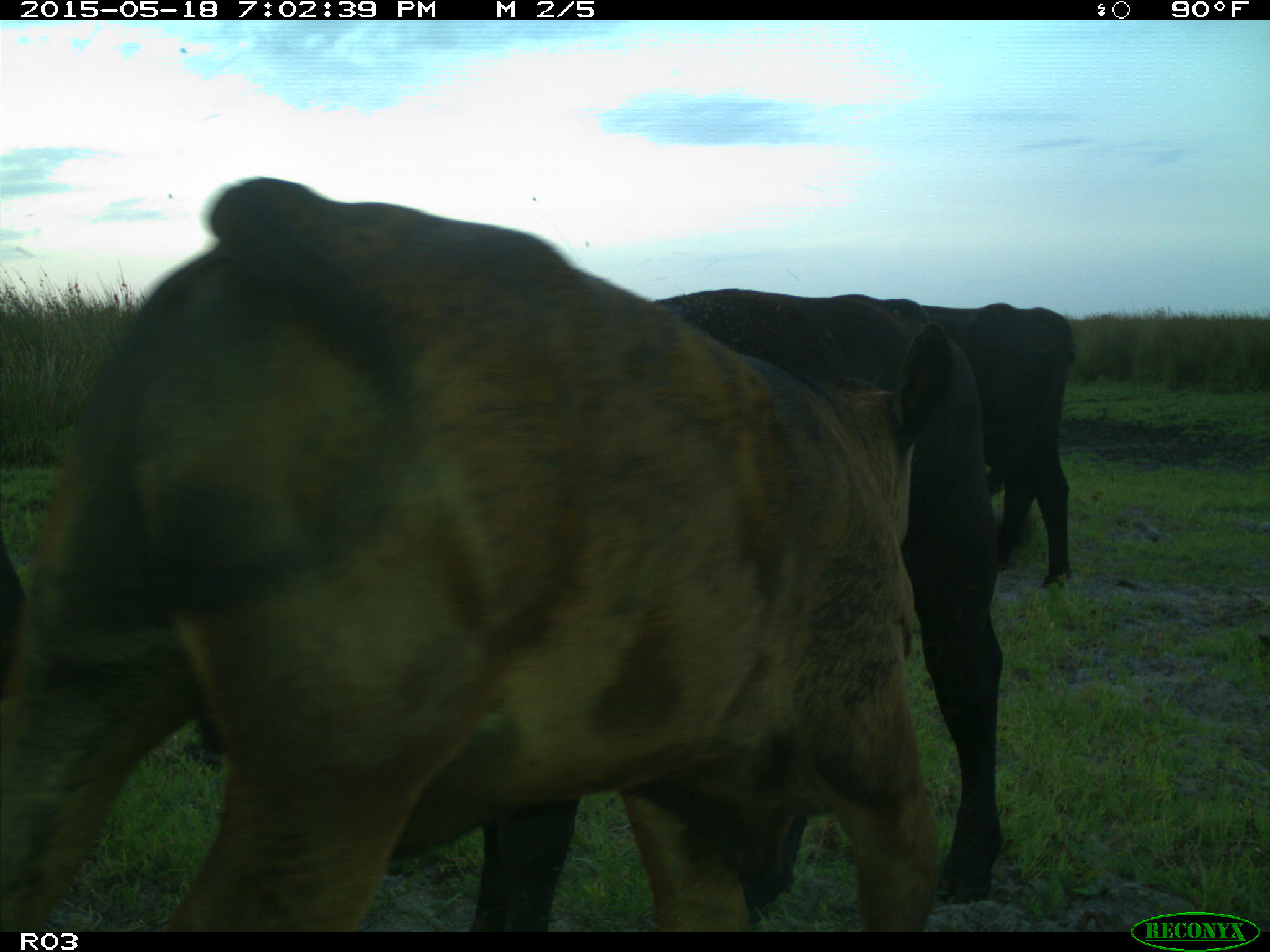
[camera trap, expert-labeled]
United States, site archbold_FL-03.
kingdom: Animalia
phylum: Chordata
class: Mammalia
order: Artiodactyla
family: Bovidae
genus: Bos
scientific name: Bos taurus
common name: domestic cow